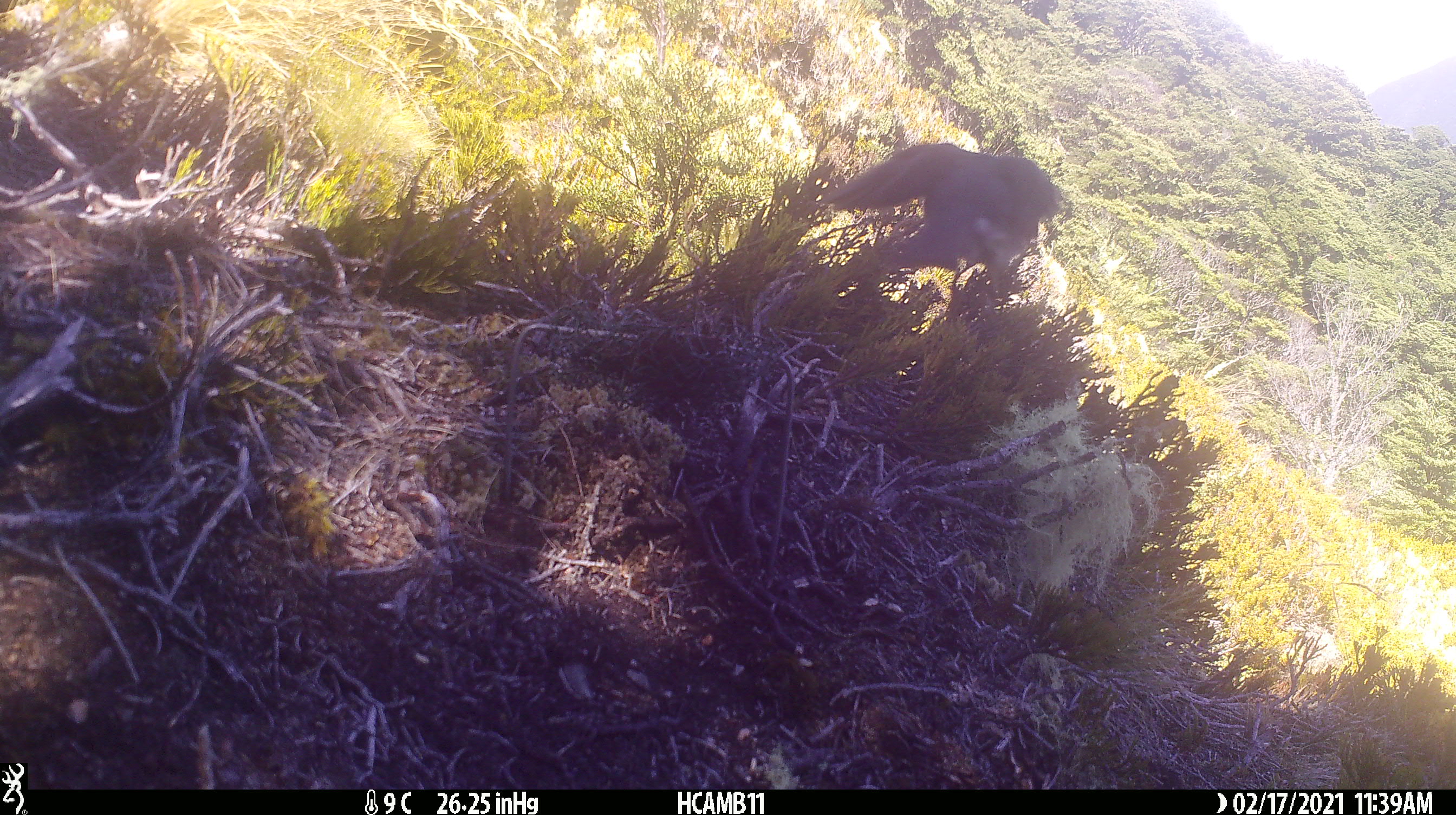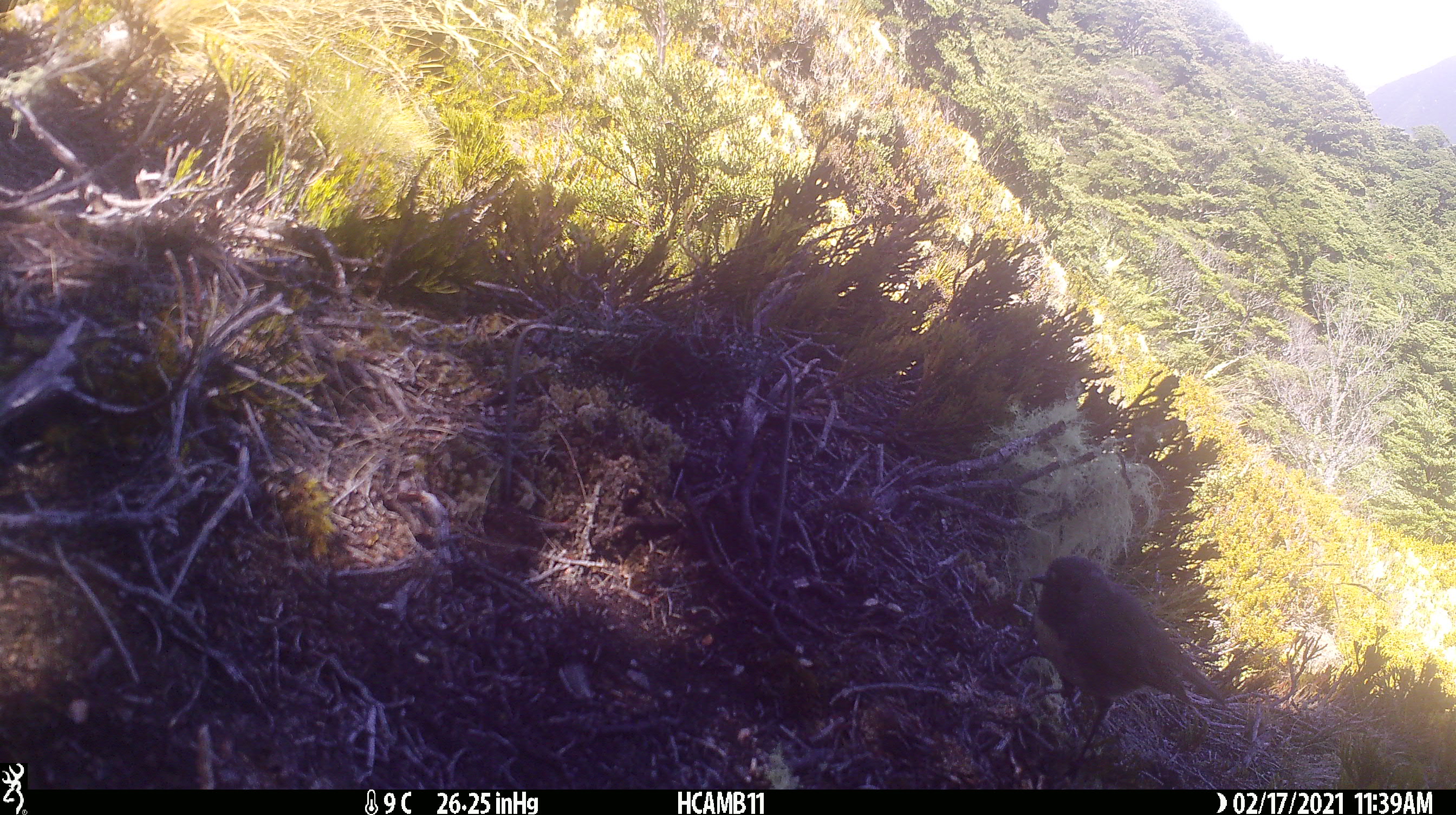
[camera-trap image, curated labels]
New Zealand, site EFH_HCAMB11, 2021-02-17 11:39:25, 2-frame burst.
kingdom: Animalia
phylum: Chordata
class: Aves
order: Passeriformes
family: Petroicidae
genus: Petroica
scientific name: Petroica australis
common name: new zealand robin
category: robin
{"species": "robin (new zealand robin) (Petroica australis)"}